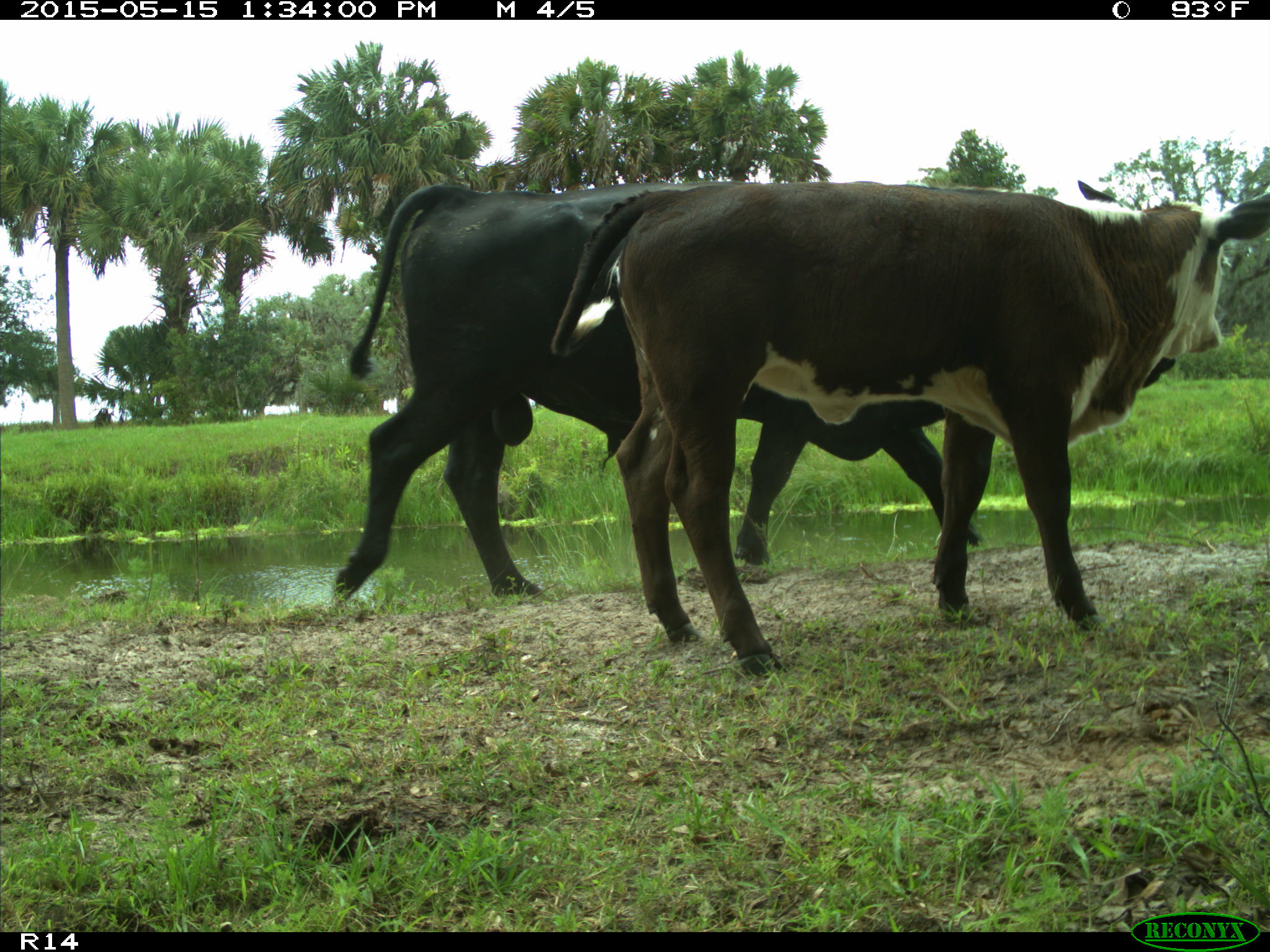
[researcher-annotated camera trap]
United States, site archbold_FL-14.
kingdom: Animalia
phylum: Chordata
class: Mammalia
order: Artiodactyla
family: Bovidae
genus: Bos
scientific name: Bos taurus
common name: domestic cow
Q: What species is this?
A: Bos taurus (domestic cow).